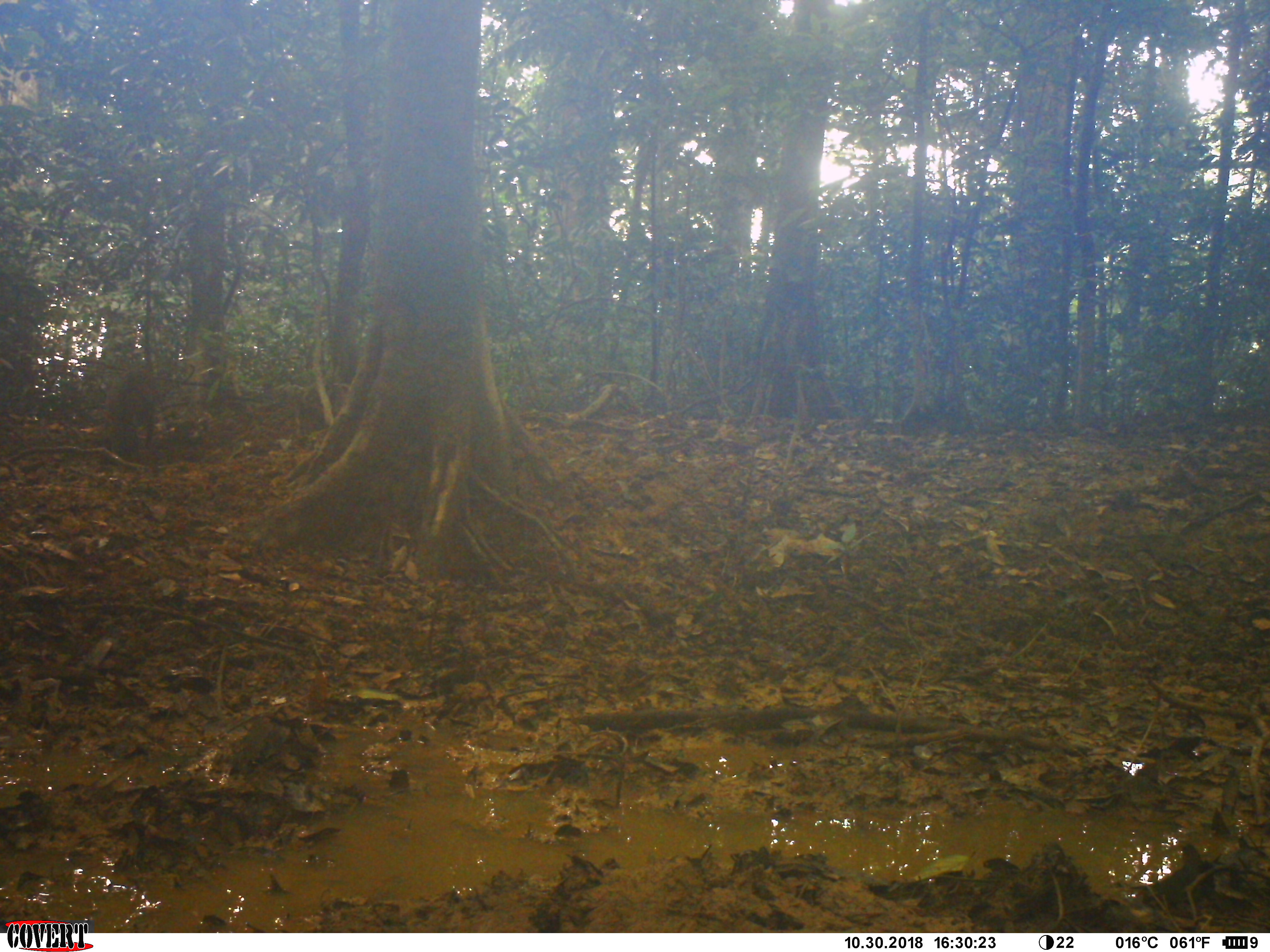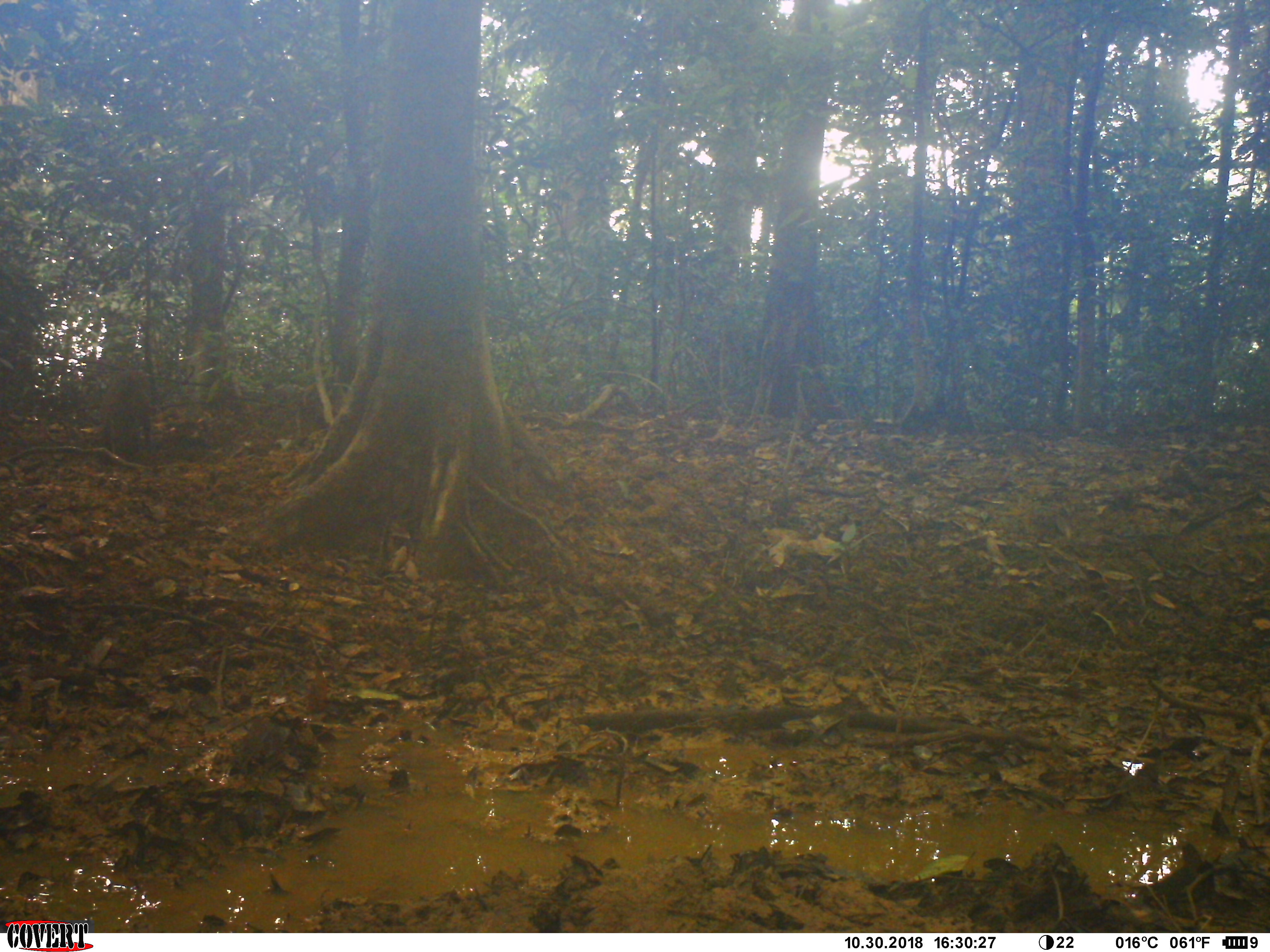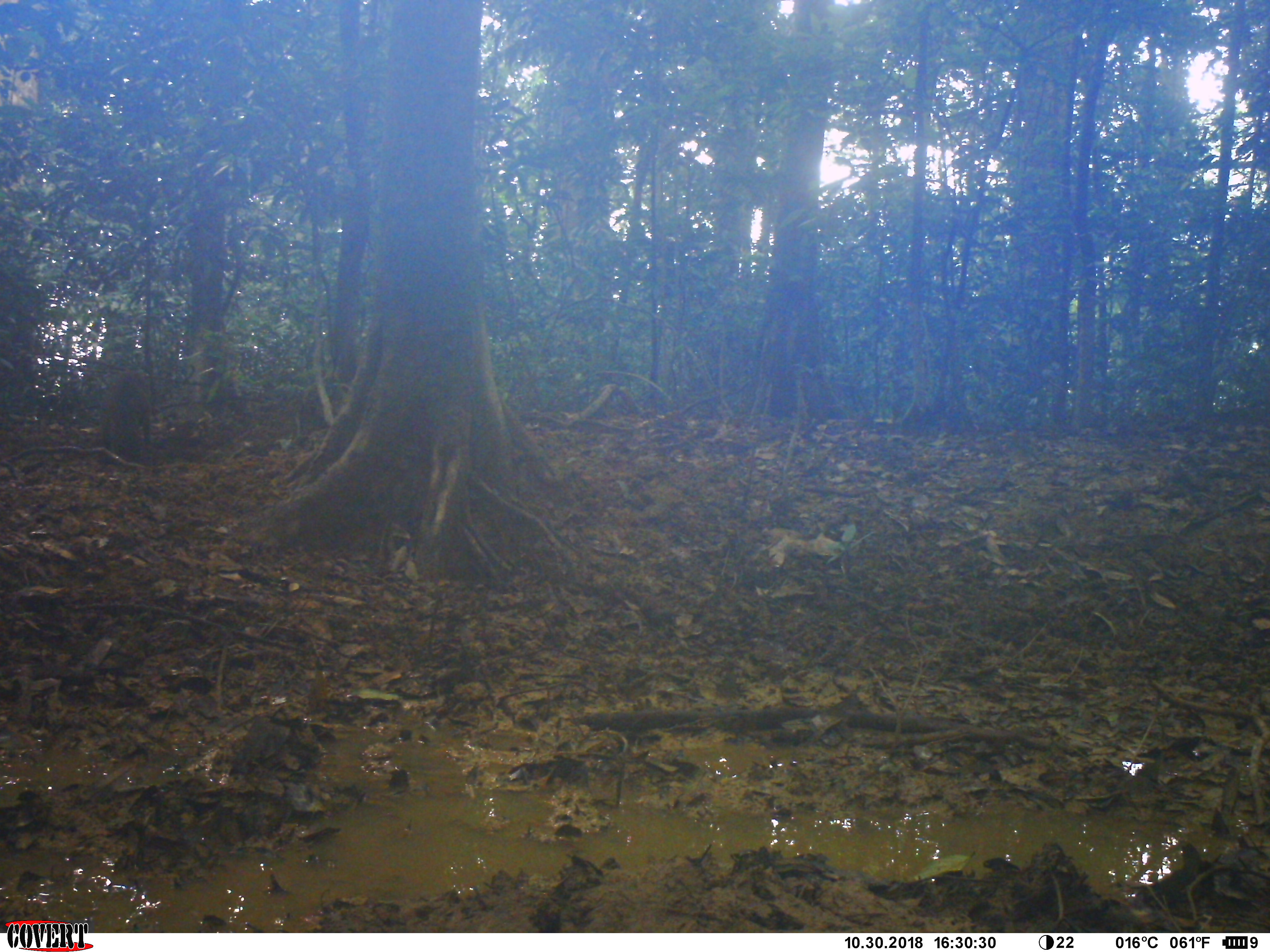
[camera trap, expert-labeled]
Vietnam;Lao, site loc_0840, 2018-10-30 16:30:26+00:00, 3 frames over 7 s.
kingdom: Animalia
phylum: Chordata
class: Mammalia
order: Artiodactyla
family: Suidae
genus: Sus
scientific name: Sus scrofa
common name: eurasian wild pig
Eurasian wild pig (Sus scrofa). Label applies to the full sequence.